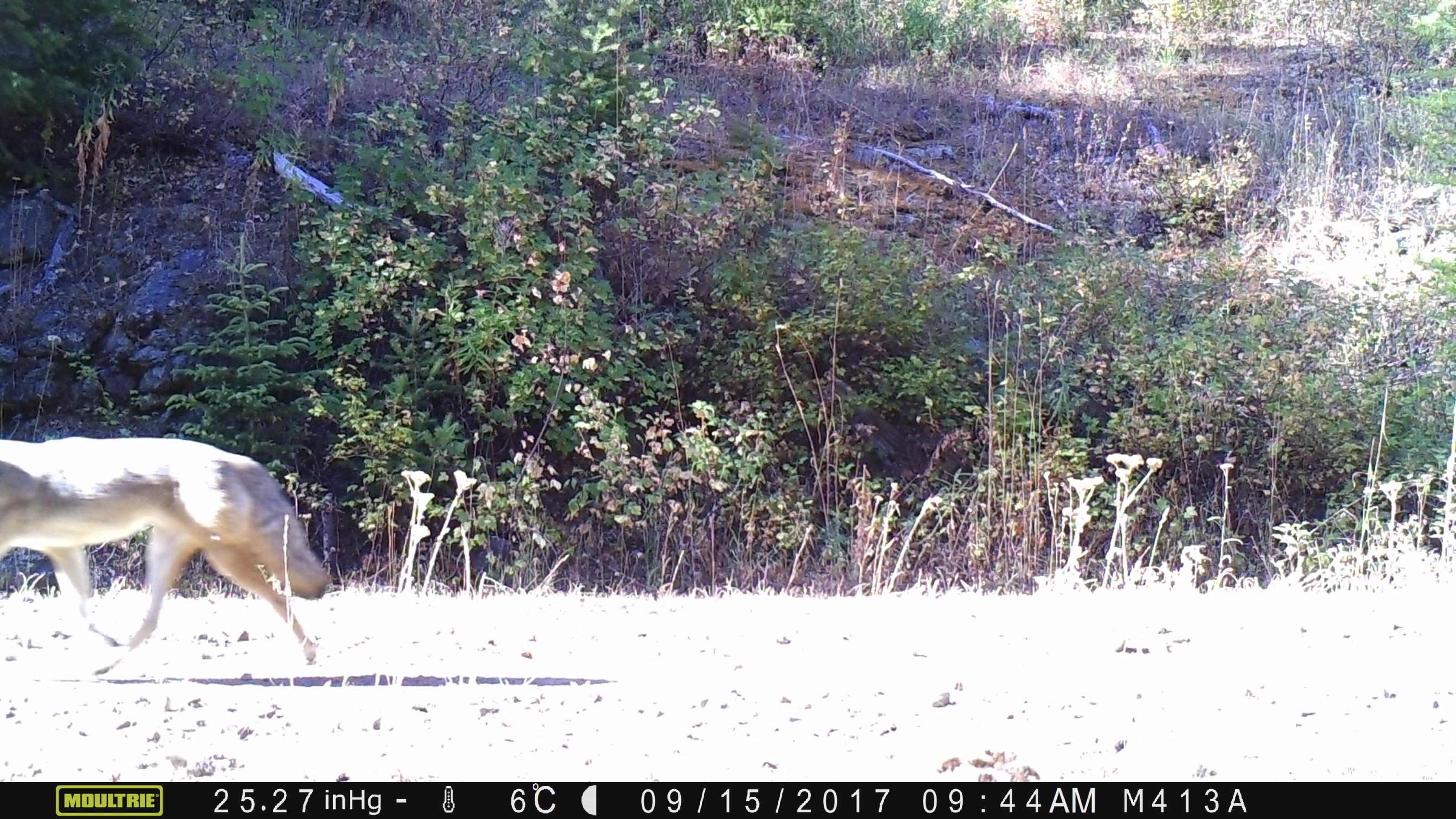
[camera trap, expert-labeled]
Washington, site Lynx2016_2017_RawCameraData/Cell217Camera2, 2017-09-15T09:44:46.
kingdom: Animalia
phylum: Chordata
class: Mammalia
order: Carnivora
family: Canidae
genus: Canis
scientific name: Canis latrans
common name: coyote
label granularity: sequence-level